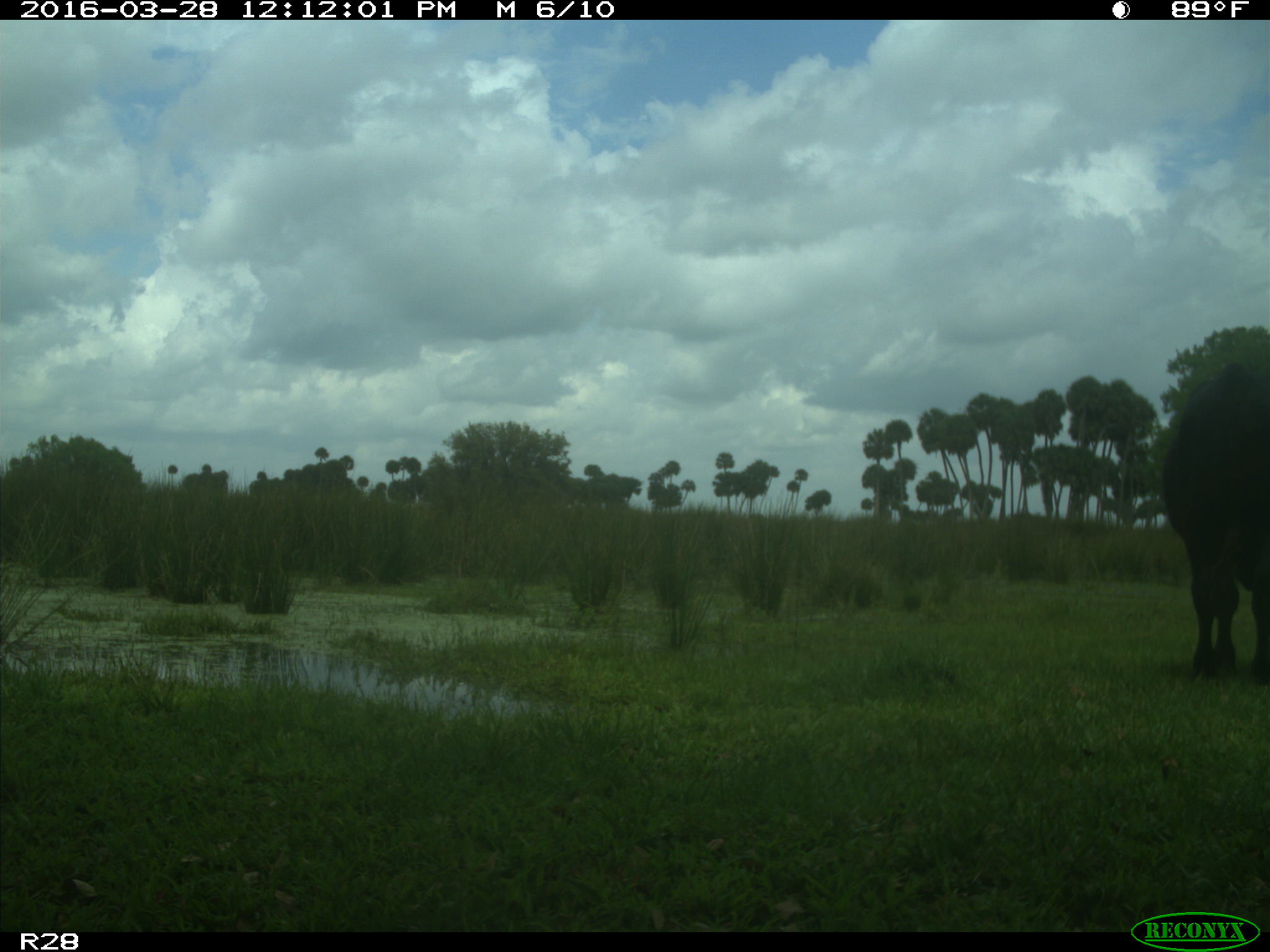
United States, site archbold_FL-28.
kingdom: Animalia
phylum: Chordata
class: Mammalia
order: Artiodactyla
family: Bovidae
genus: Bos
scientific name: Bos taurus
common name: domestic cow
Bos taurus (domestic cow).